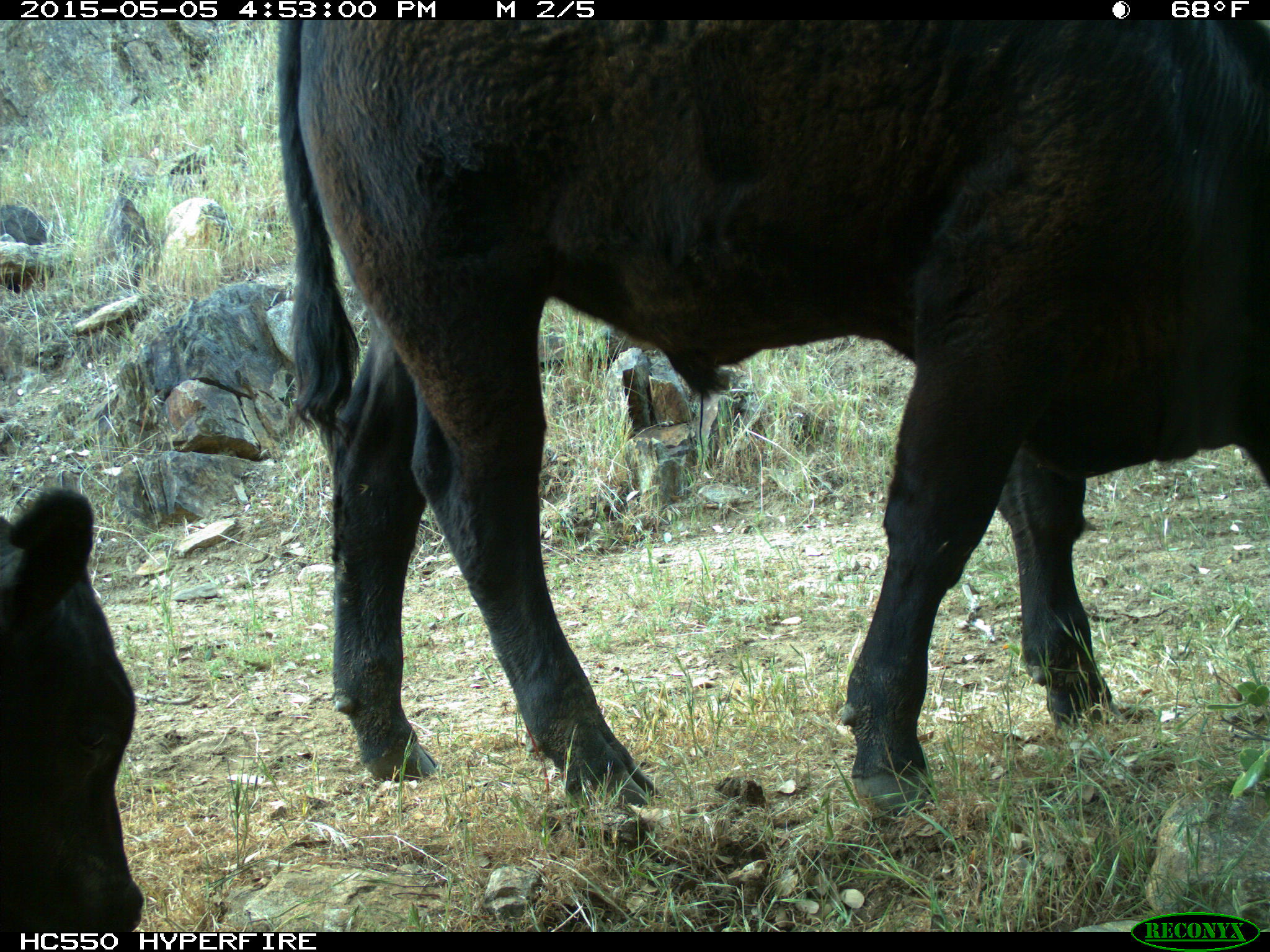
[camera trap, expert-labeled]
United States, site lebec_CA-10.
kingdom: Animalia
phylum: Chordata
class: Mammalia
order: Artiodactyla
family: Bovidae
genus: Bos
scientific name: Bos taurus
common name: domestic cow